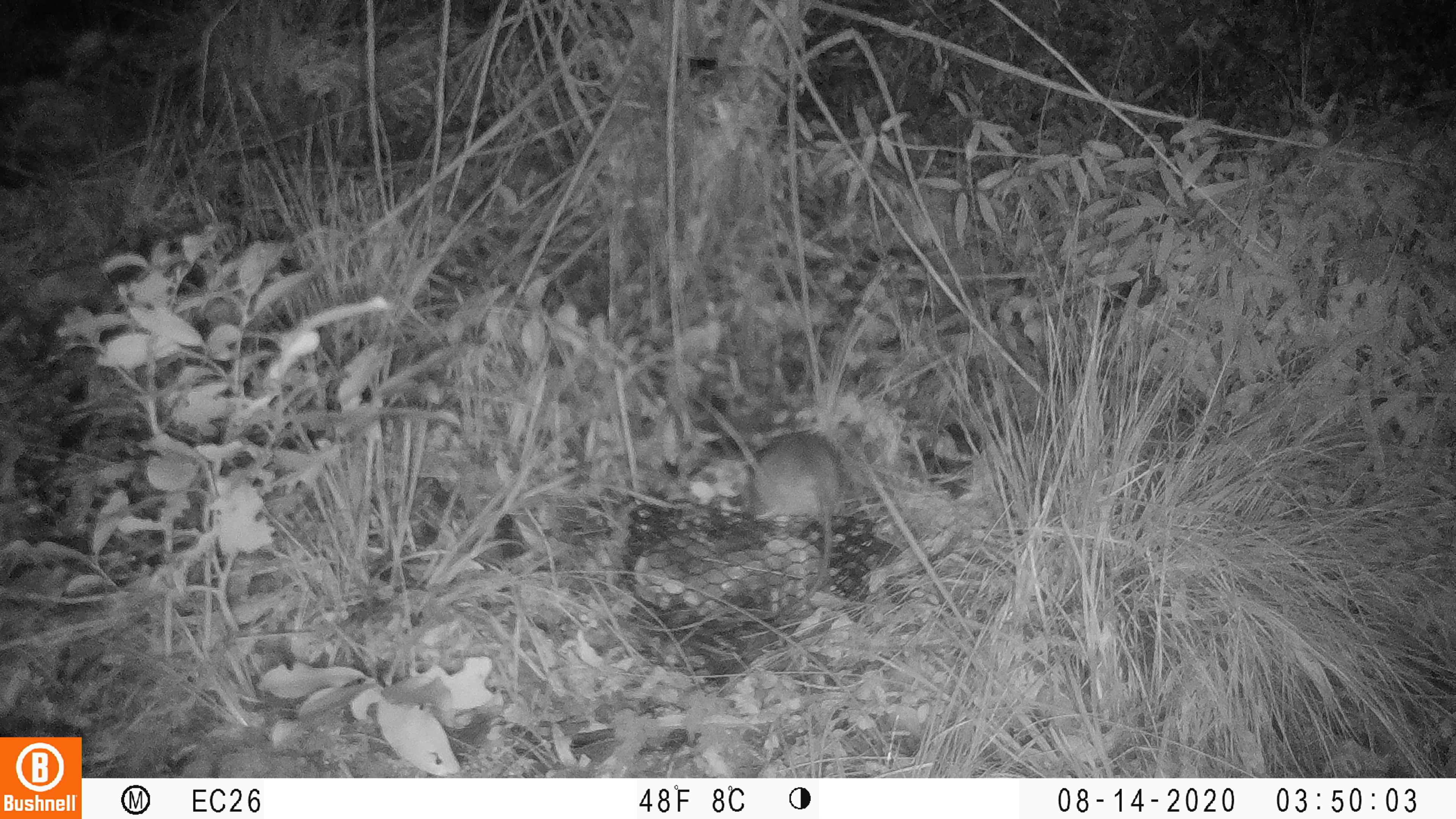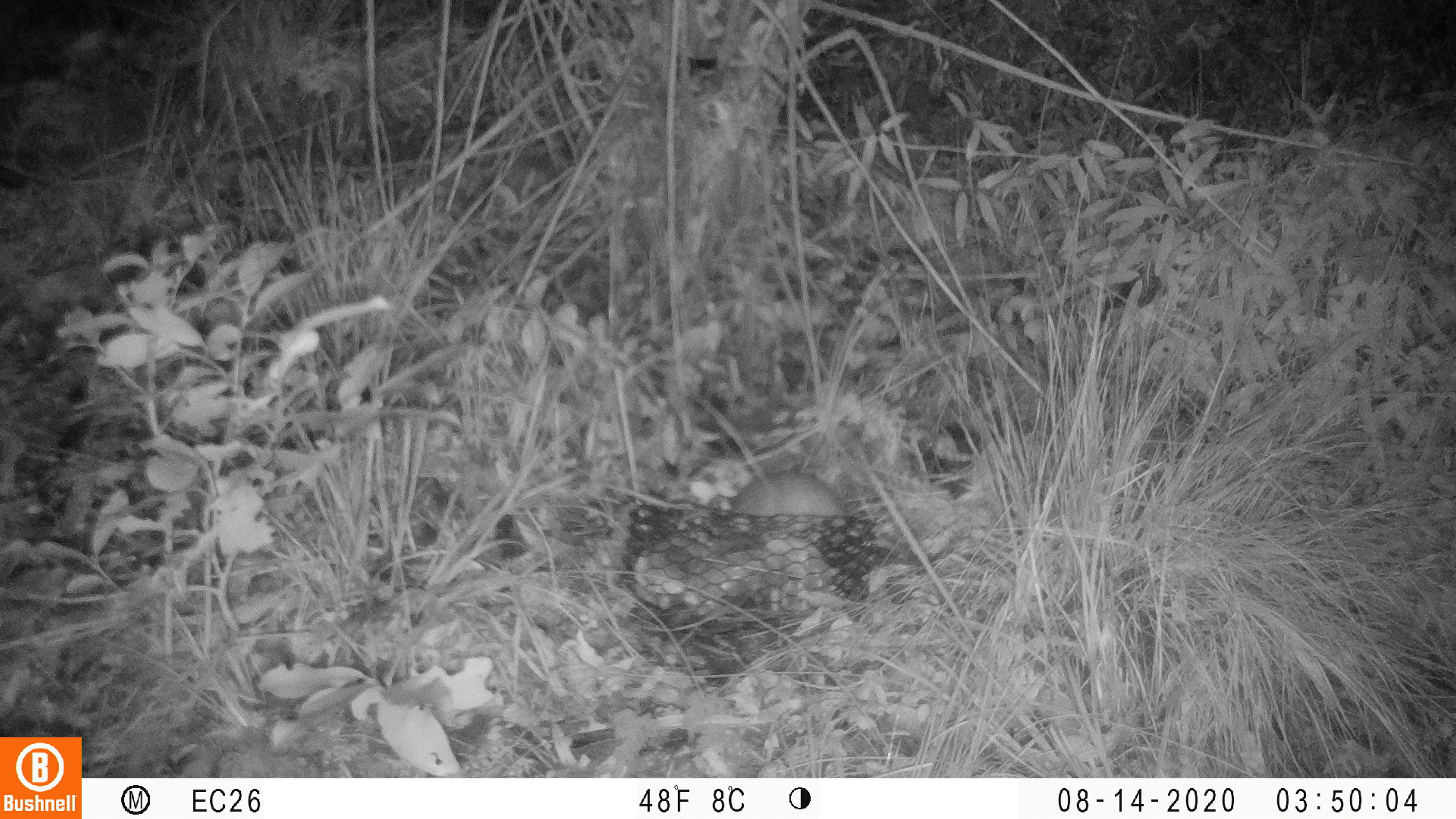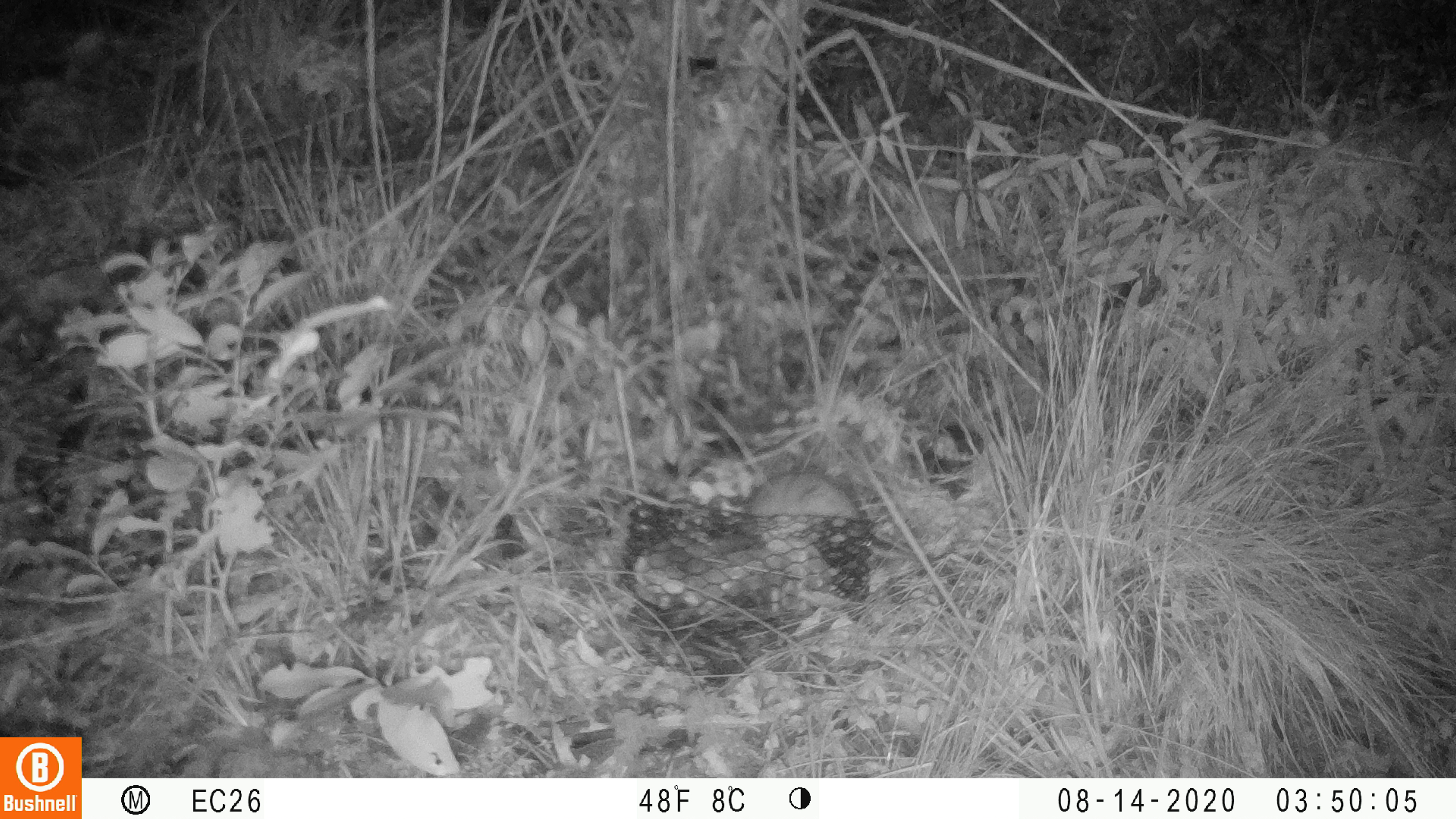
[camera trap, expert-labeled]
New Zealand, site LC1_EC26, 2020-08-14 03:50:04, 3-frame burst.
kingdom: Animalia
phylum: Chordata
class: Mammalia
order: Rodentia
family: Muridae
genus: Rattus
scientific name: Rattus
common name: rat